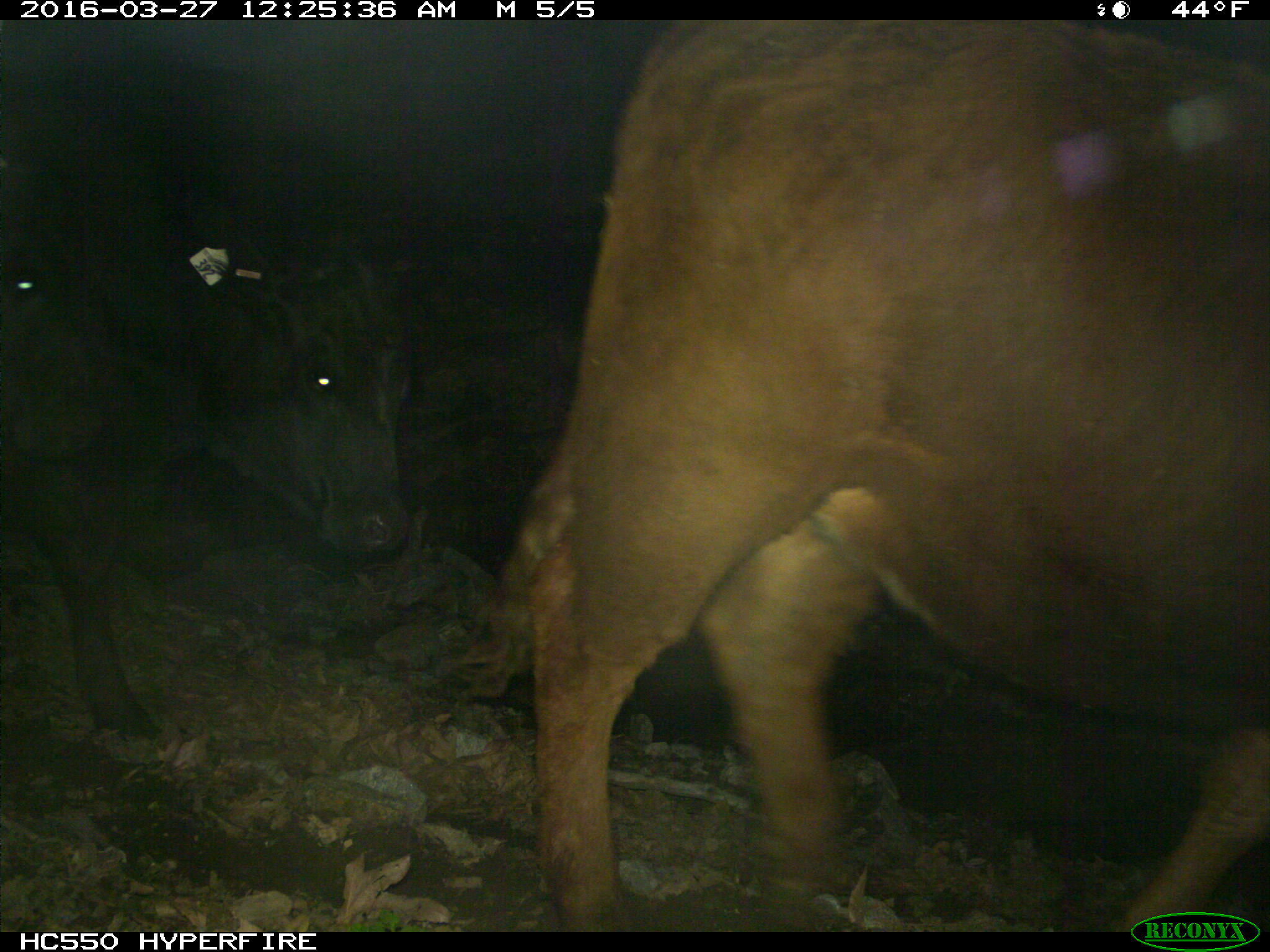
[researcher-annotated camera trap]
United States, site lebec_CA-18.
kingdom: Animalia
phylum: Chordata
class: Mammalia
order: Artiodactyla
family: Bovidae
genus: Bos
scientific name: Bos taurus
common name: domestic cow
Bos taurus (domestic cow).